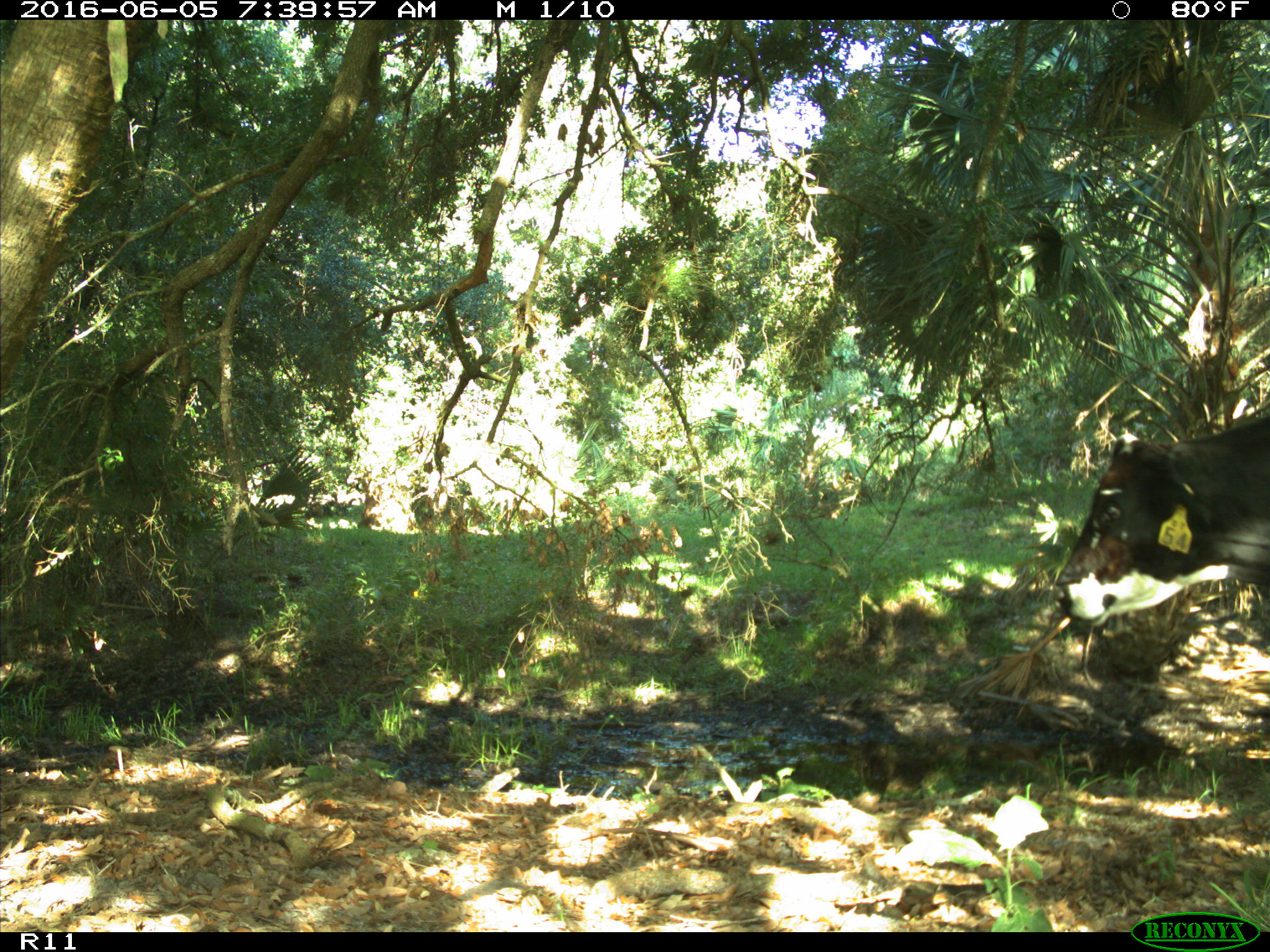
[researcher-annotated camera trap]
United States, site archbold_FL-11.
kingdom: Animalia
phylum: Chordata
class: Mammalia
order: Artiodactyla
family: Bovidae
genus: Bos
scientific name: Bos taurus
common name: domestic cow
Bos taurus (domestic cow).